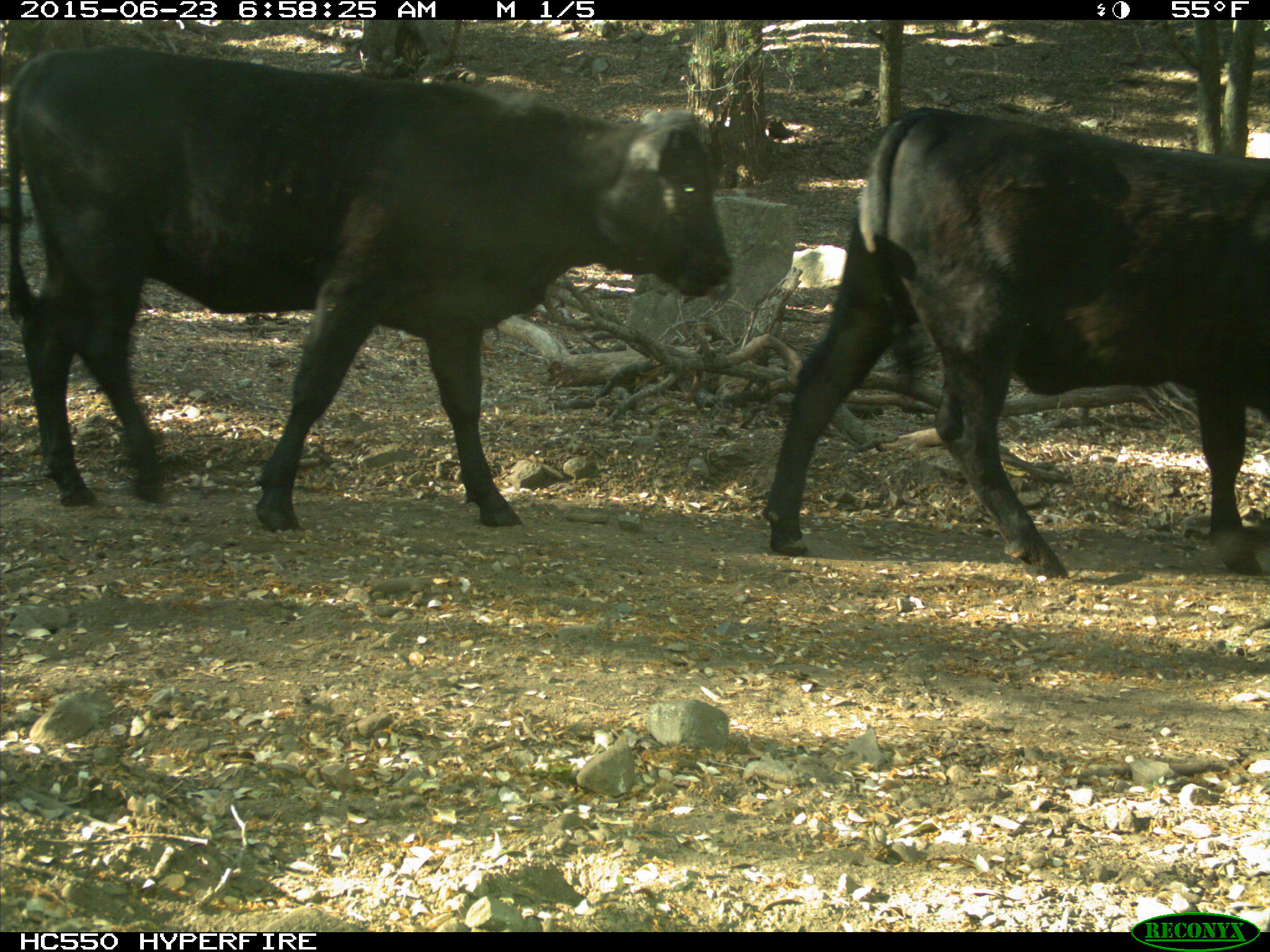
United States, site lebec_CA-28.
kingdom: Animalia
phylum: Chordata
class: Mammalia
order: Artiodactyla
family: Bovidae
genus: Bos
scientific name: Bos taurus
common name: domestic cow